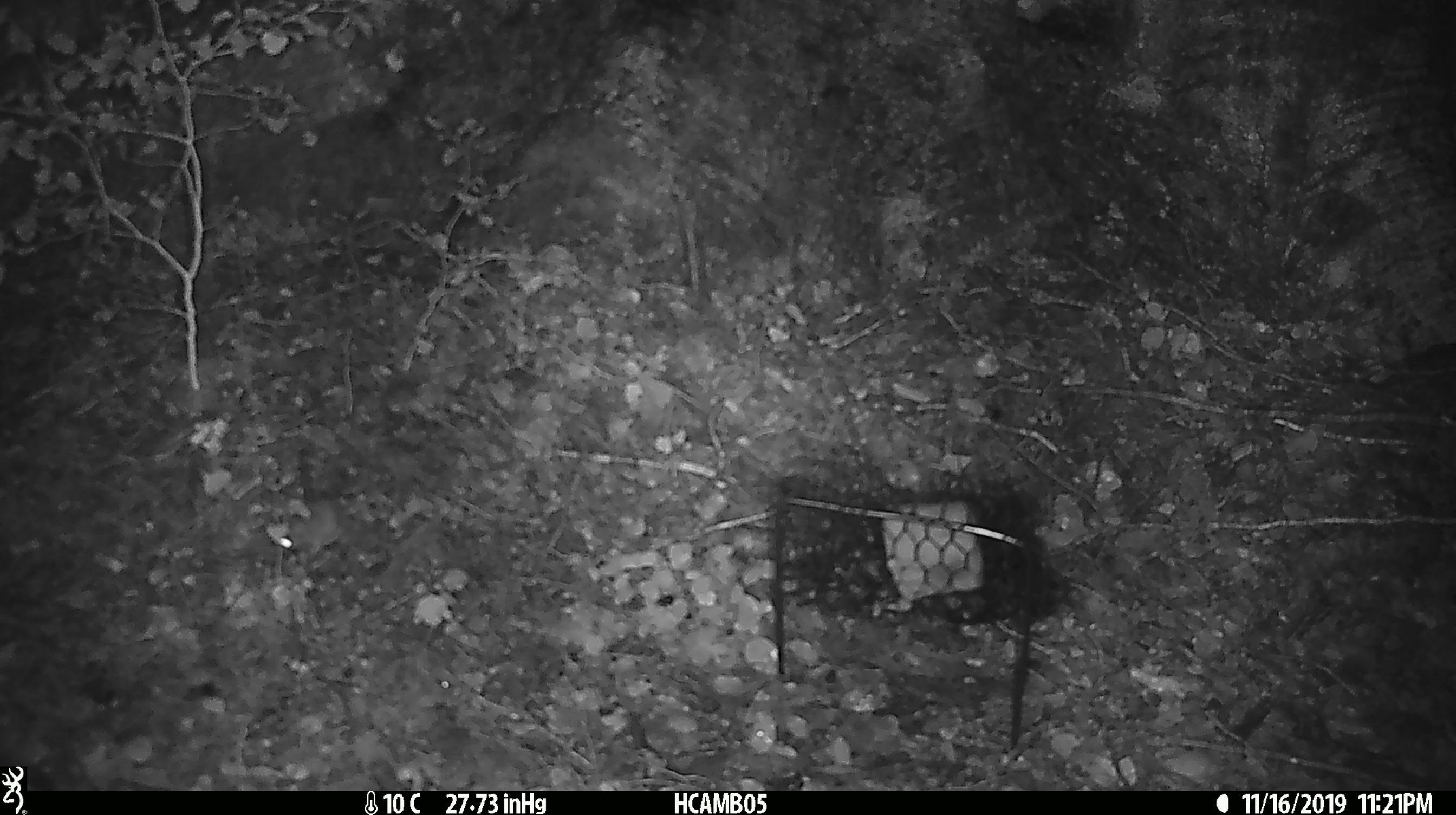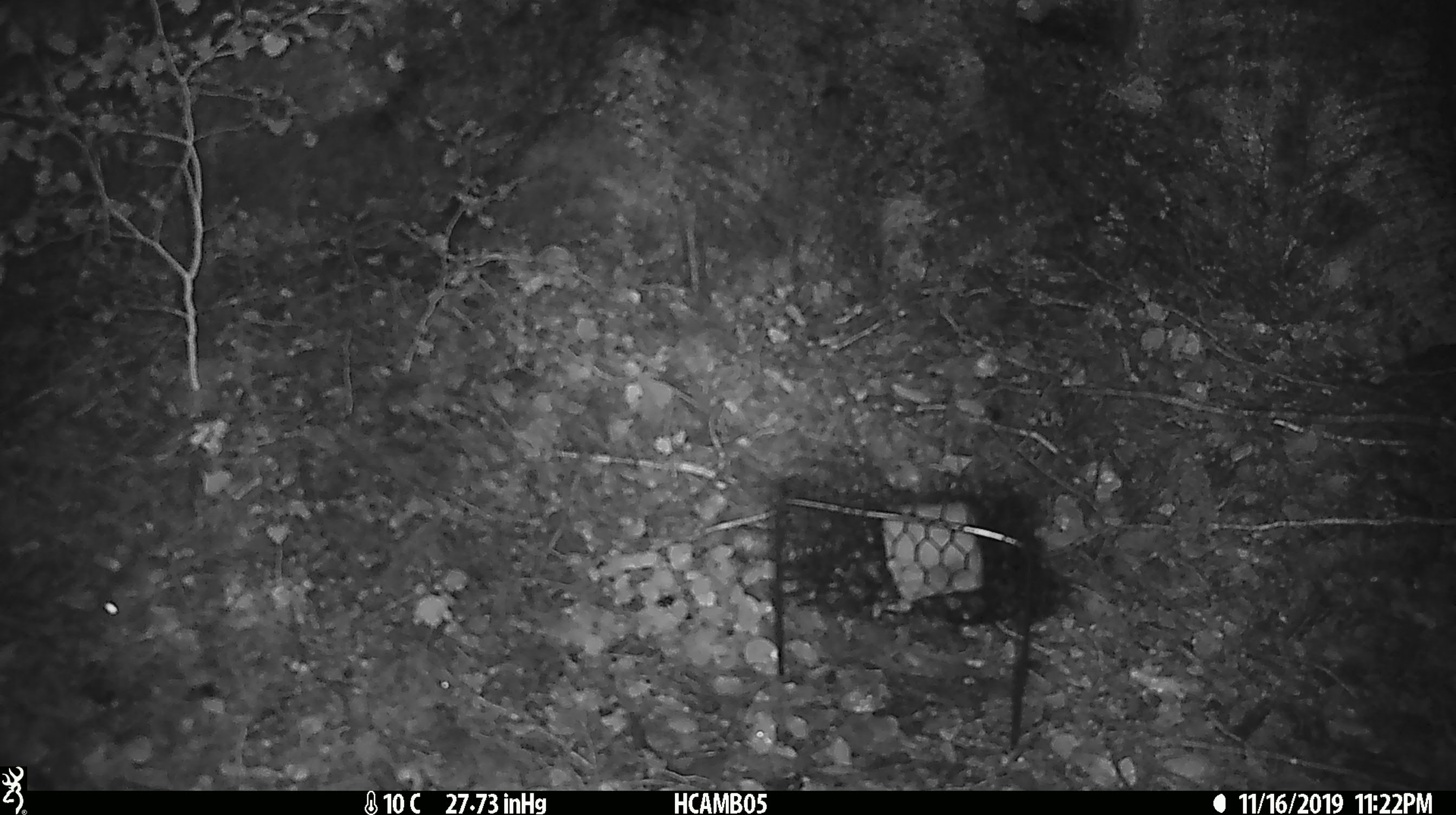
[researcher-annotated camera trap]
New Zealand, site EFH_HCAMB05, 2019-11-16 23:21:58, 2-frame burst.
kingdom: Animalia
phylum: Chordata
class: Mammalia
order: Rodentia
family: Muridae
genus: Mus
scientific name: Mus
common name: mouse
Mouse (Mus).